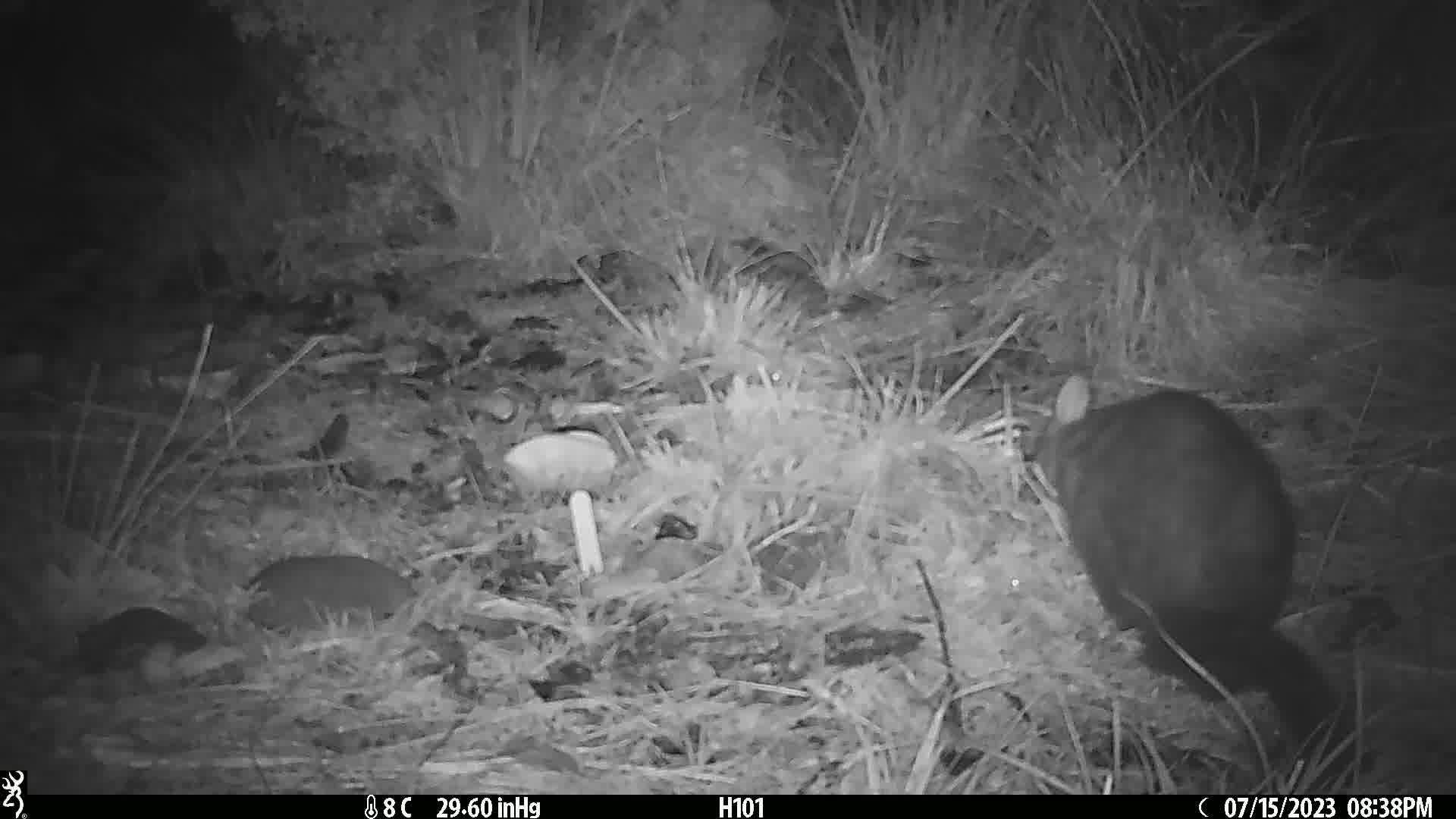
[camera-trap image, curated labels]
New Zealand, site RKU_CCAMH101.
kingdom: Animalia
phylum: Chordata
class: Mammalia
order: Diprotodontia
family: Phalangeridae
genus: Trichosurus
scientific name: Trichosurus vulpecula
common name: common brushtail possum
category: possum